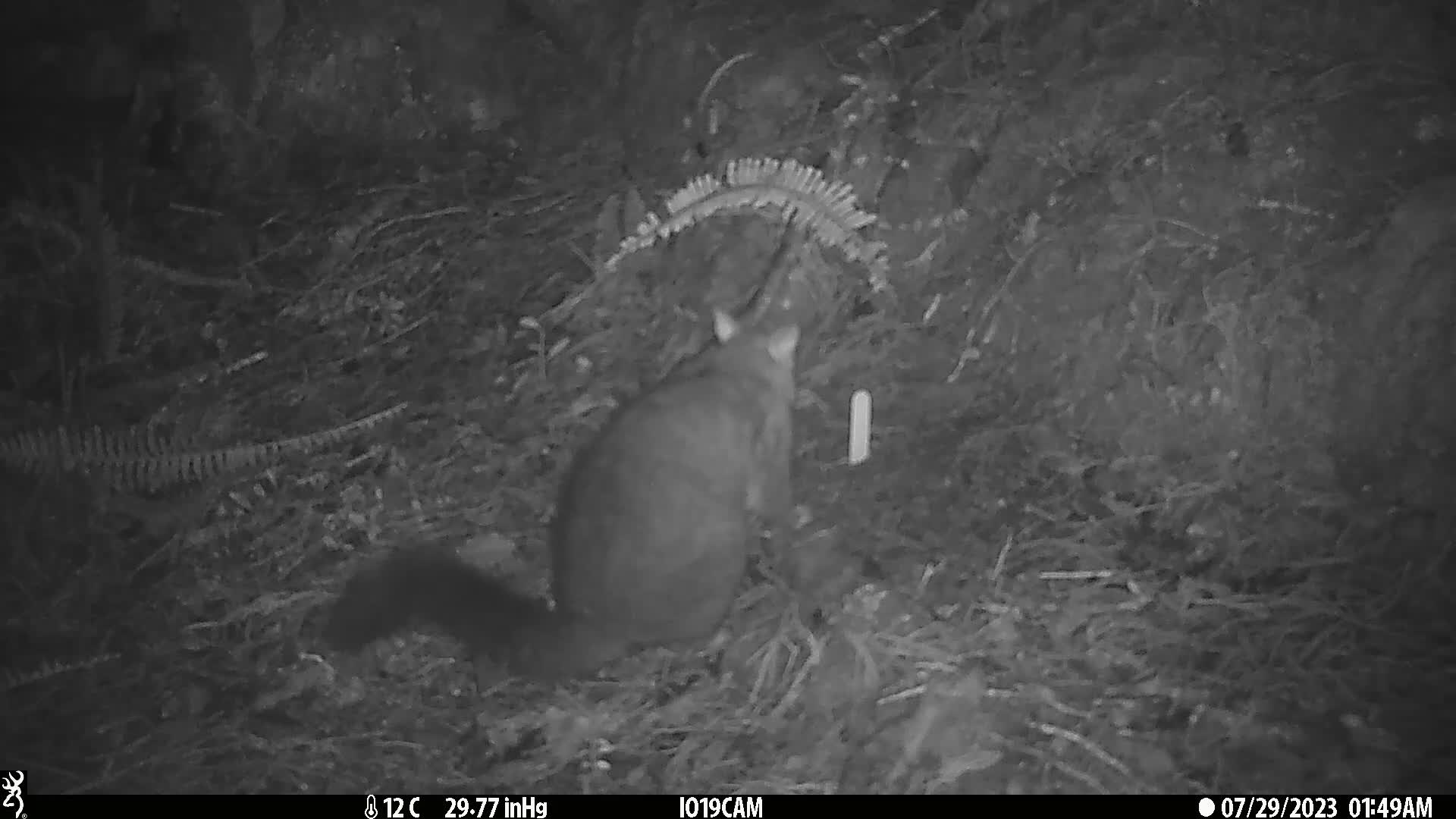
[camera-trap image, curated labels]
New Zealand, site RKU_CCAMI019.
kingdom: Animalia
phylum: Chordata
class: Mammalia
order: Diprotodontia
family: Phalangeridae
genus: Trichosurus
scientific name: Trichosurus vulpecula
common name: common brushtail possum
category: possum